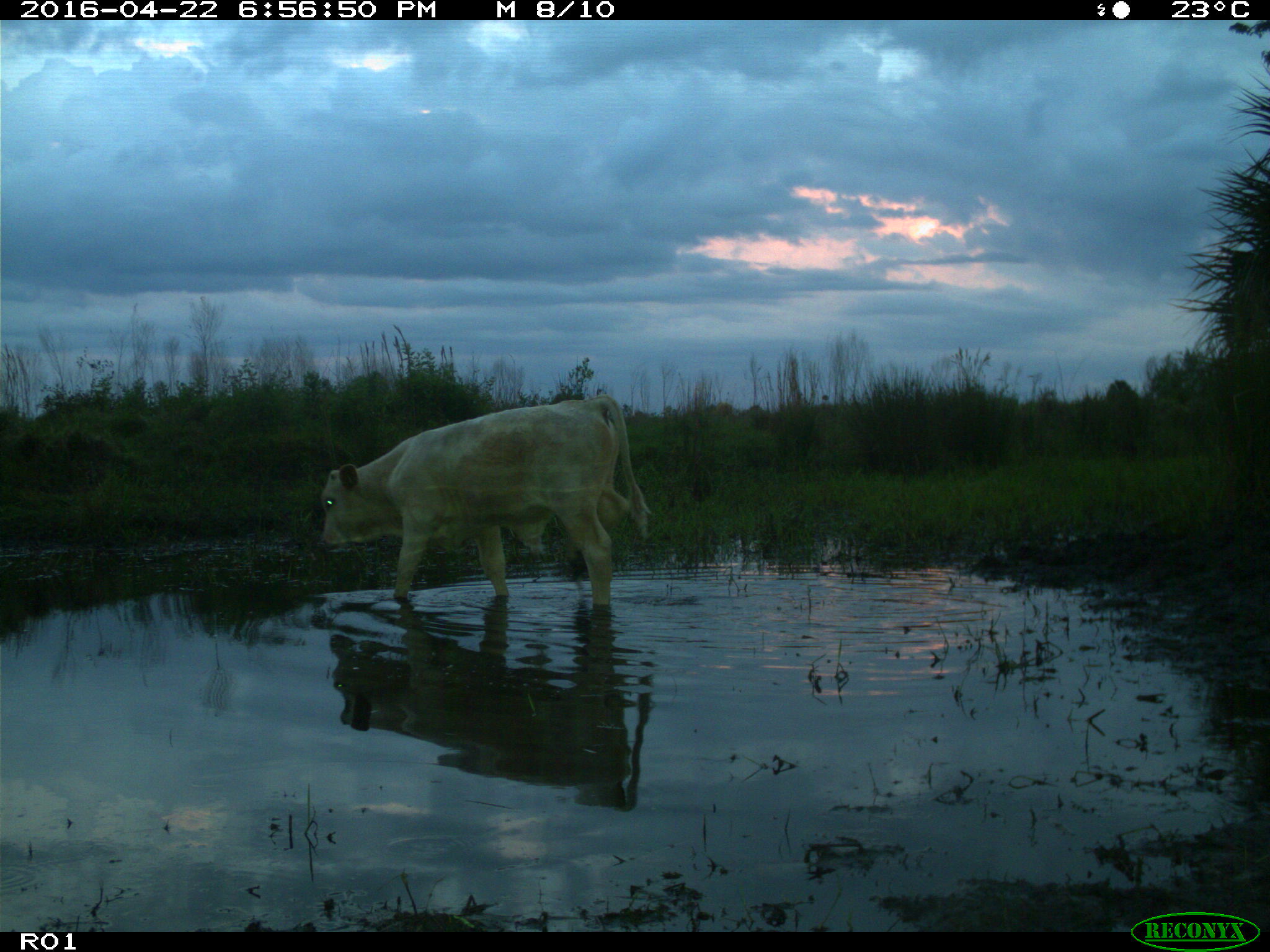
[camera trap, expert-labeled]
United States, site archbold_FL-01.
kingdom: Animalia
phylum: Chordata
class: Mammalia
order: Artiodactyla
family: Bovidae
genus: Bos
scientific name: Bos taurus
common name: domestic cow